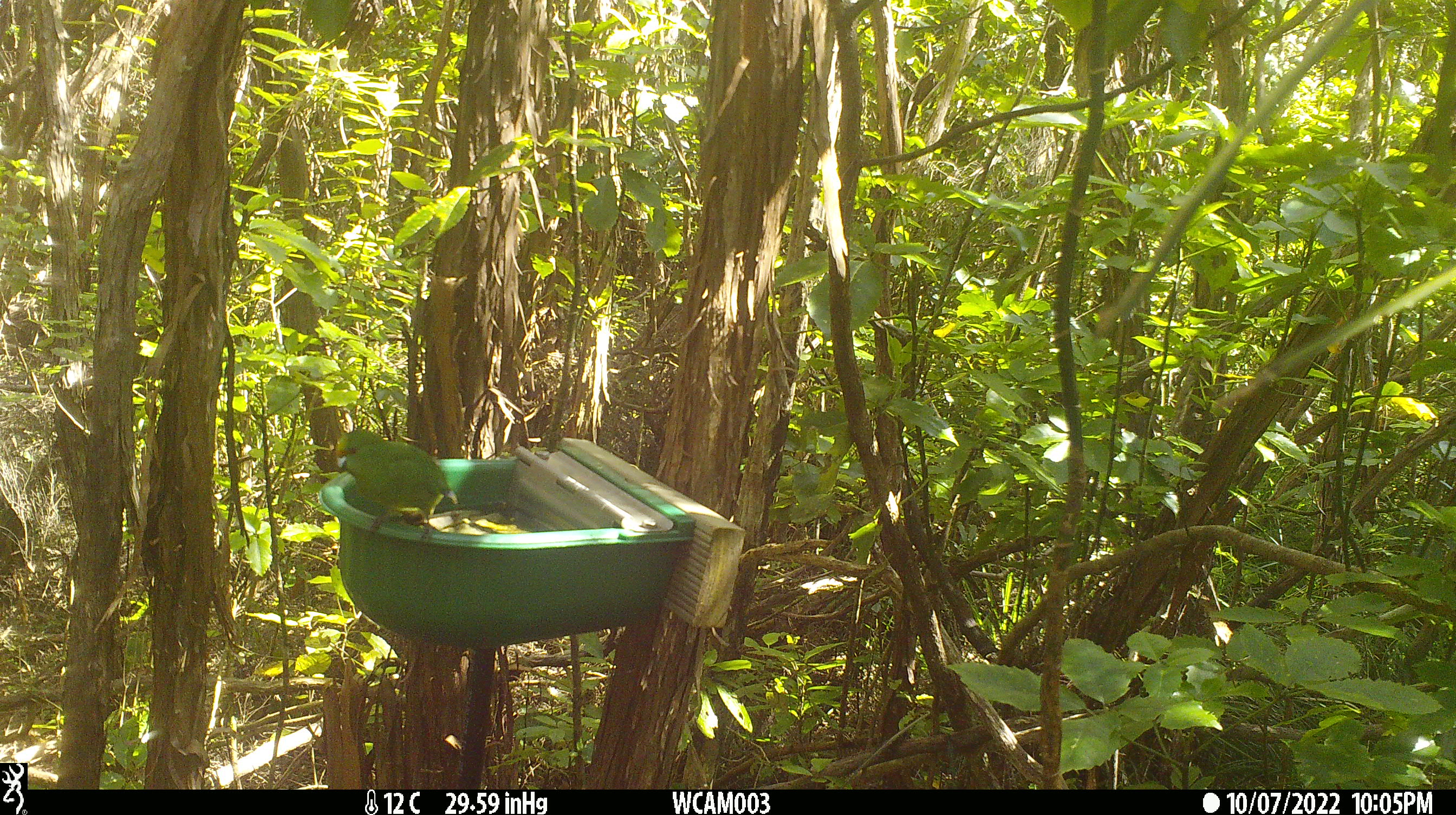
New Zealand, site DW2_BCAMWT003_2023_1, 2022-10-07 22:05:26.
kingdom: Animalia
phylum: Chordata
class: Aves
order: Psittaciformes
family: Psittaculidae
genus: Cyanoramphus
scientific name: Cyanoramphus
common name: parakeet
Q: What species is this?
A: Parakeet (Cyanoramphus).